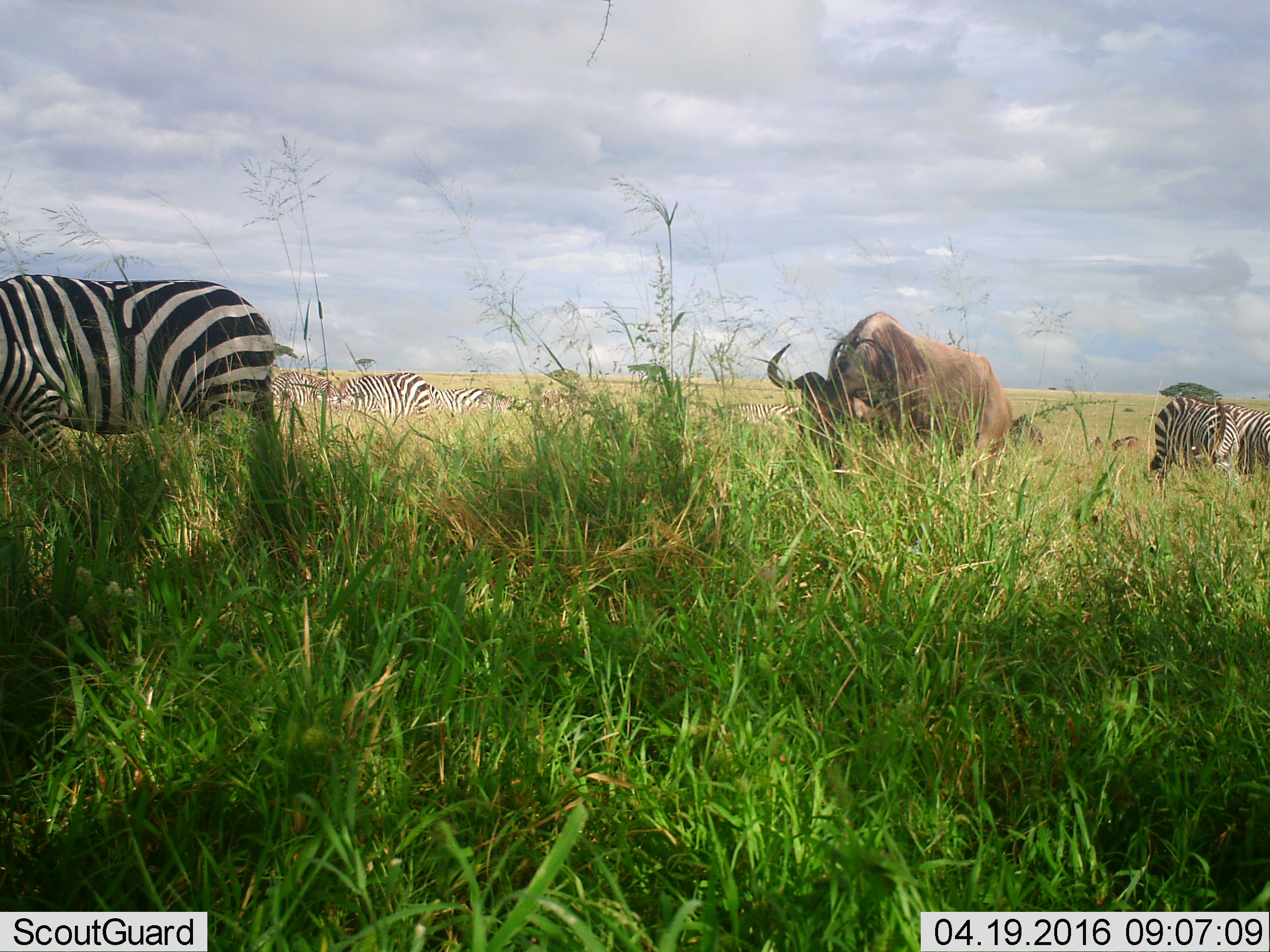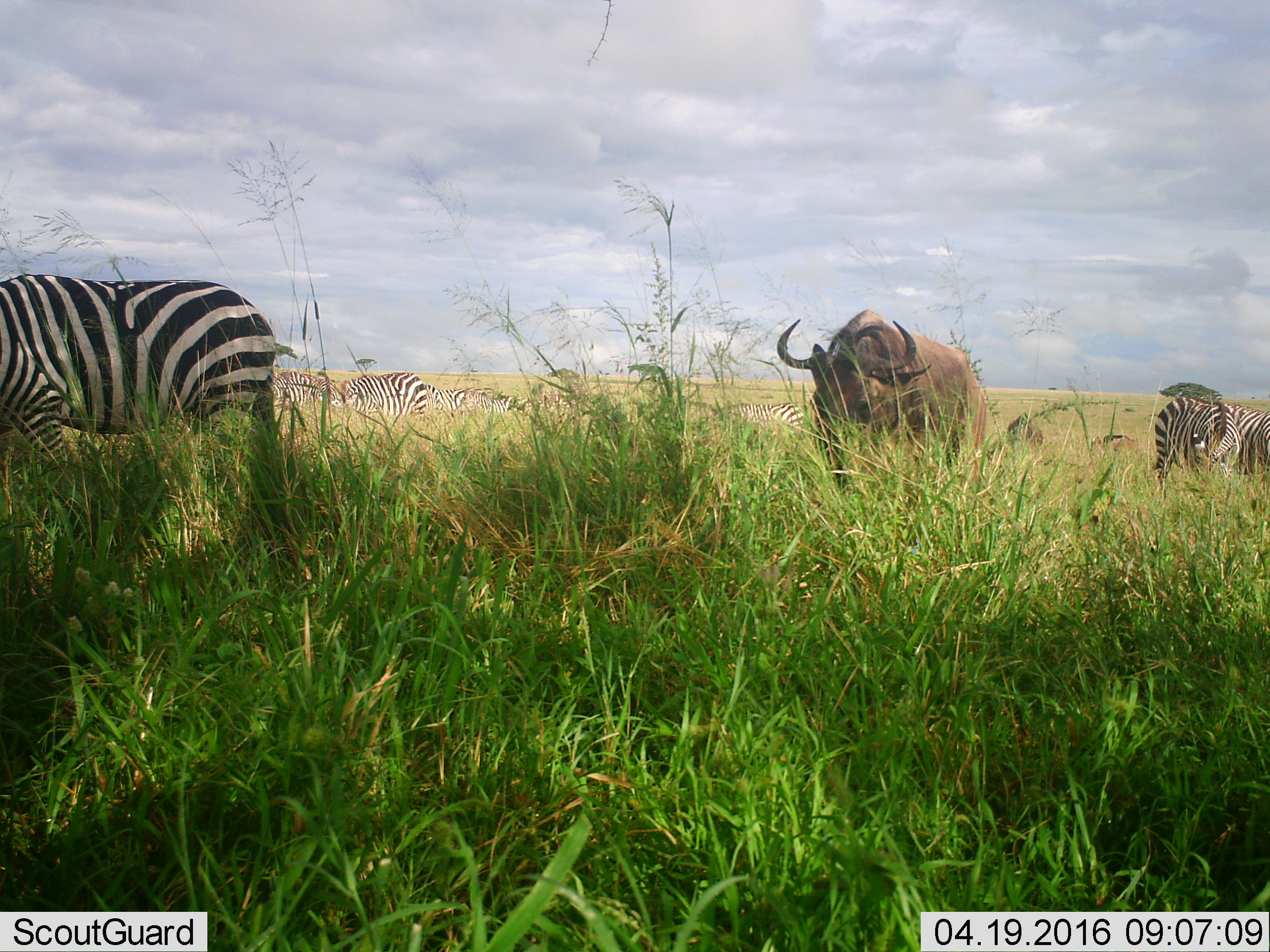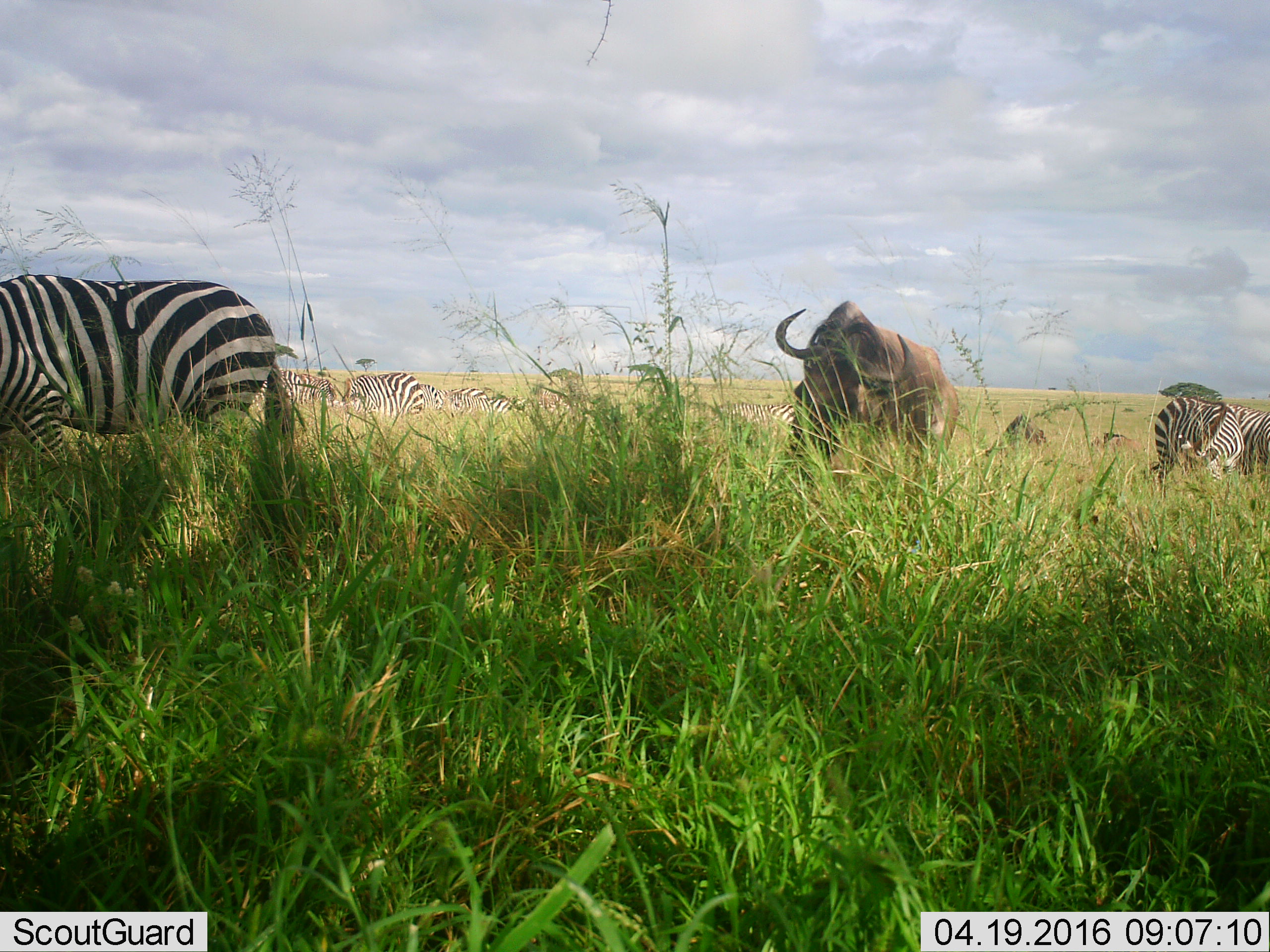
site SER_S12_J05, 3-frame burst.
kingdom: Animalia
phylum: Chordata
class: Mammalia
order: Artiodactyla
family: Bovidae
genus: Connochaetes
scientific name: Connochaetes taurinus taurinus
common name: blue wildebeest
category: wildebeestblue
Wildebeestblue (blue wildebeest) (Connochaetes taurinus taurinus), count 3. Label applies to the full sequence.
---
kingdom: Animalia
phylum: Chordata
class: Mammalia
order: Perissodactyla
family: Equidae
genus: Equus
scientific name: Equus quagga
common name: plains zebra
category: zebraplains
Zebraplains (plains zebra) (Equus quagga), count 8. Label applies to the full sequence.